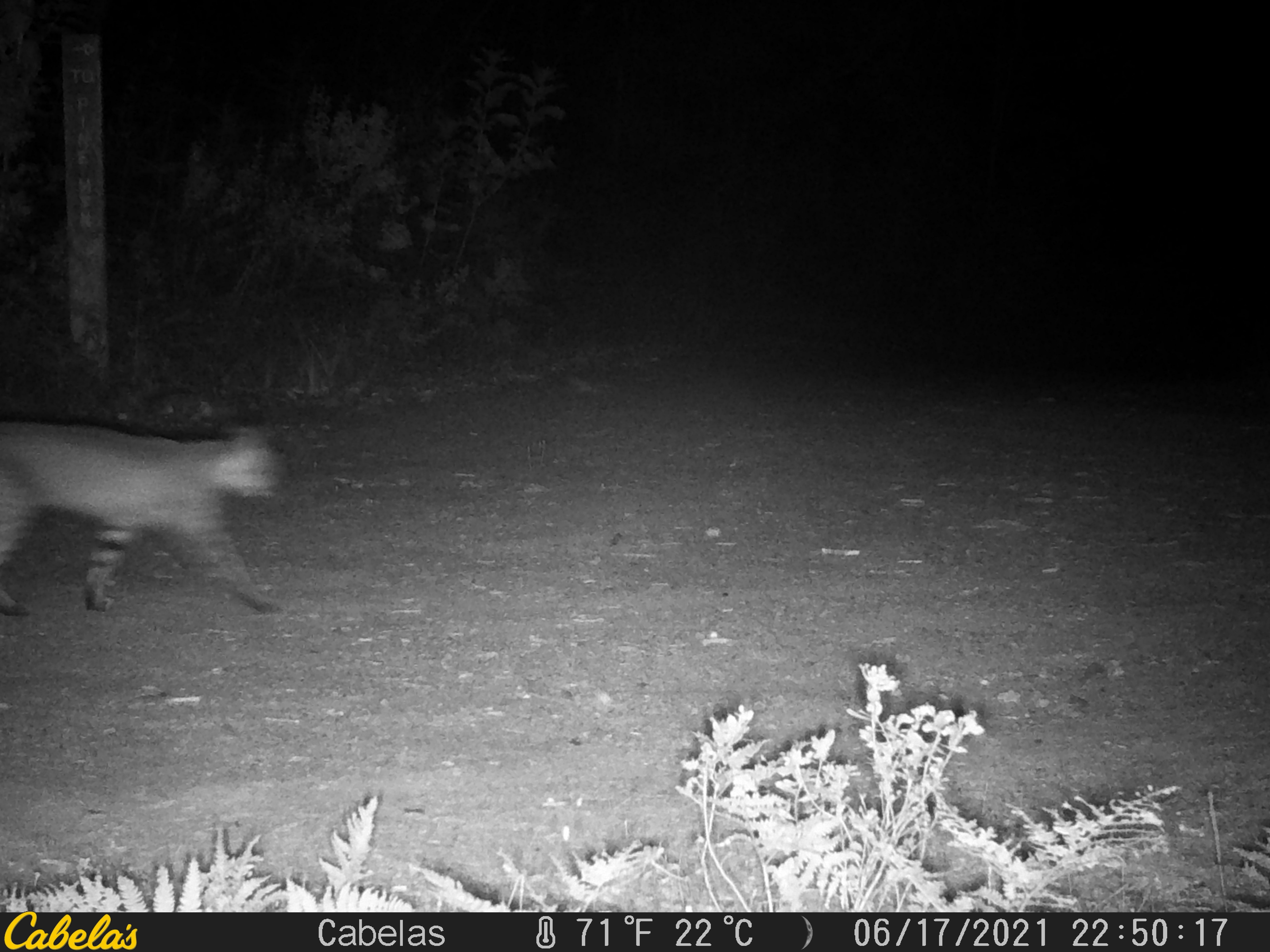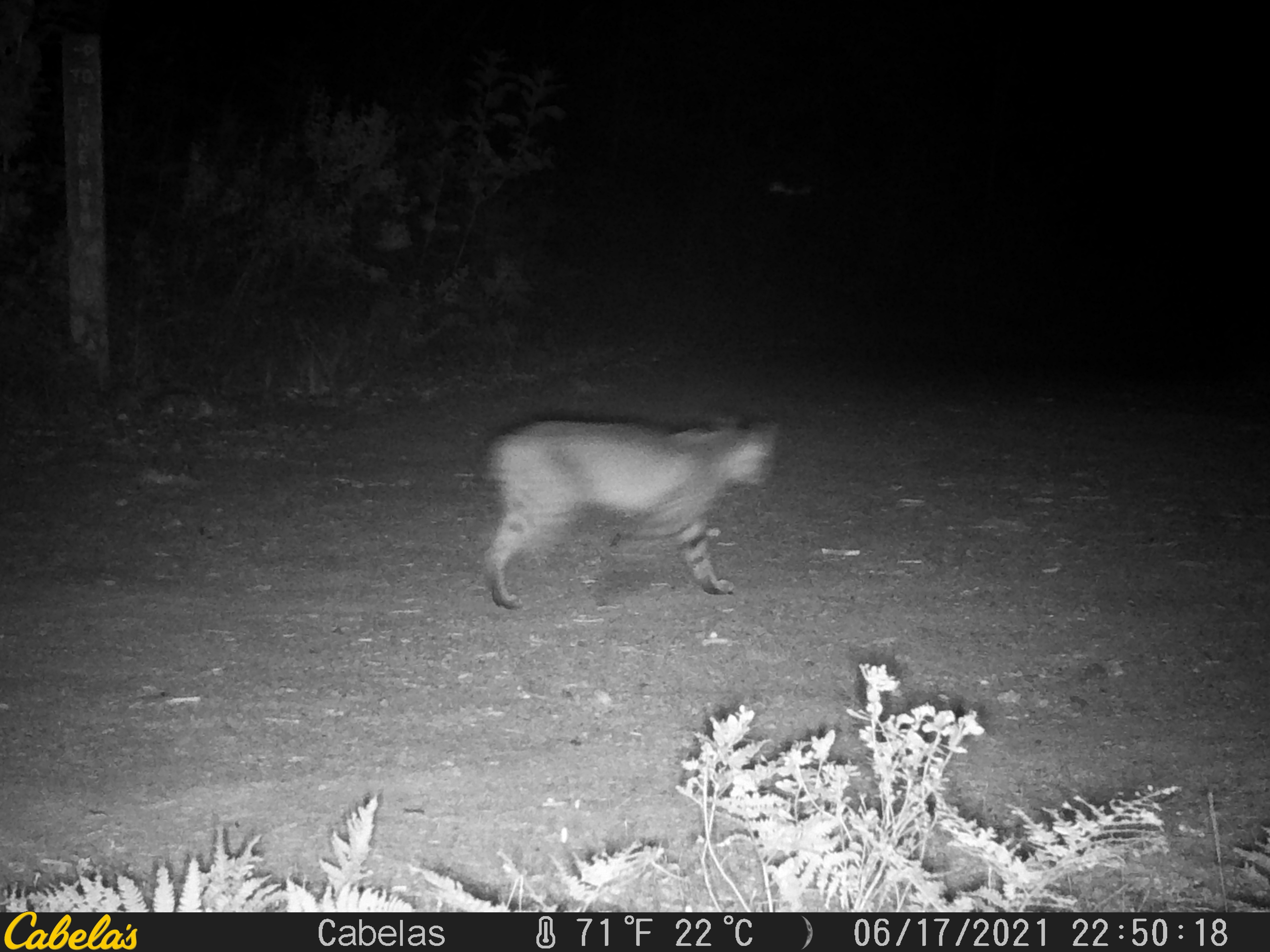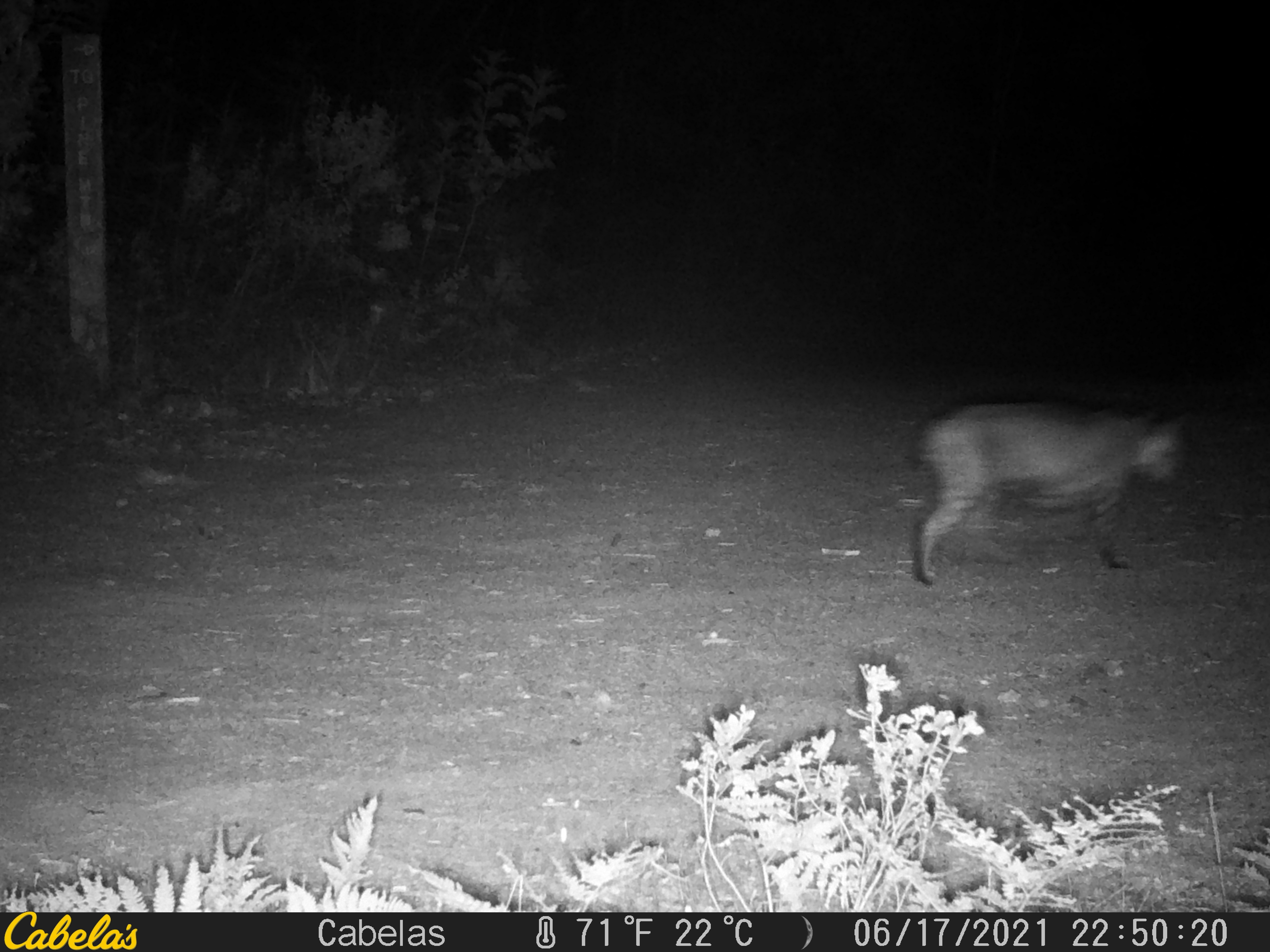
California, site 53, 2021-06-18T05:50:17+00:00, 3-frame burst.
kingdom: Animalia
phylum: Chordata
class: Mammalia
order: Carnivora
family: Felidae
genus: Lynx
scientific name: Lynx rufus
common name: bobcat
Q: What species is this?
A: Bobcat (Lynx rufus).